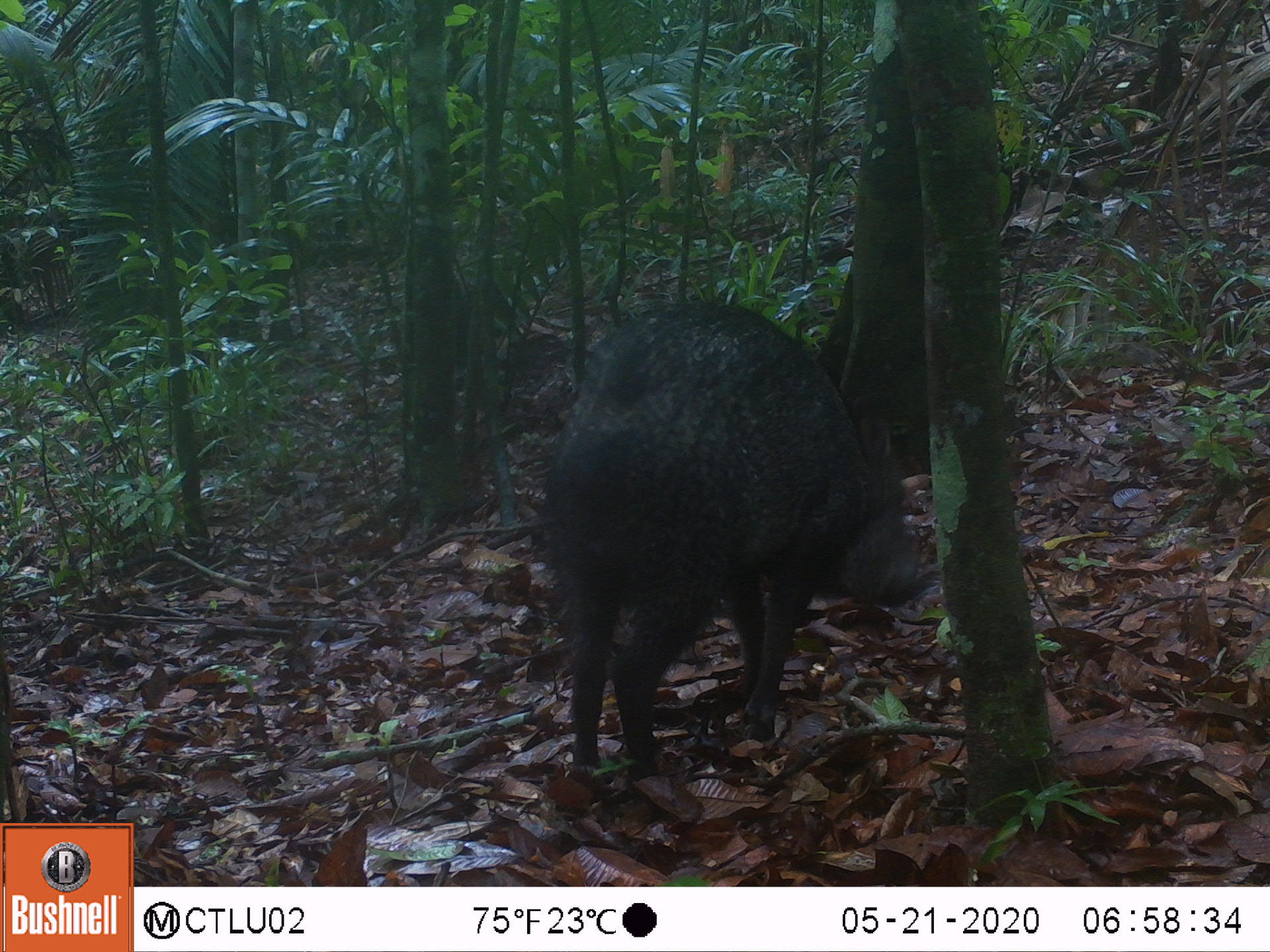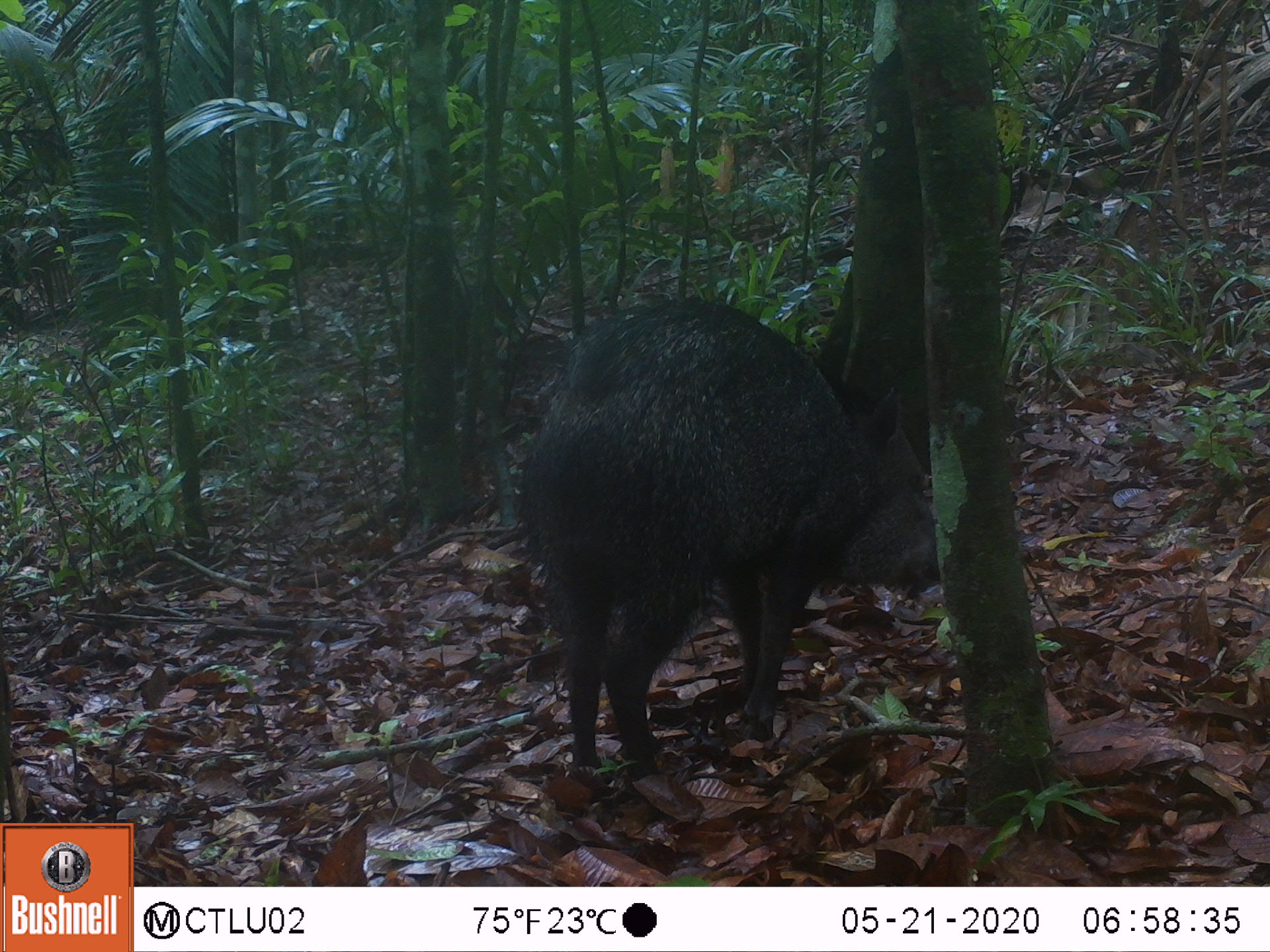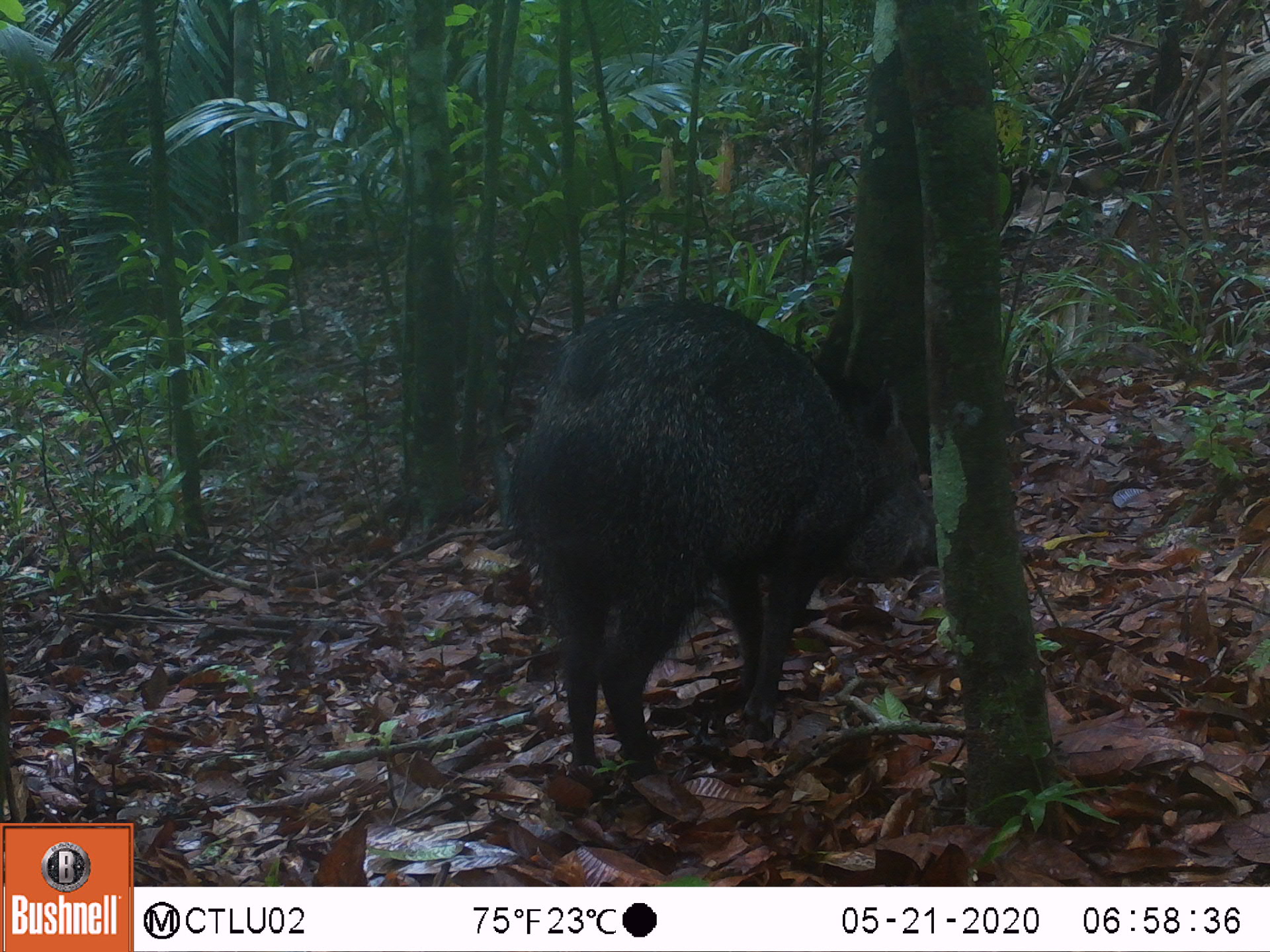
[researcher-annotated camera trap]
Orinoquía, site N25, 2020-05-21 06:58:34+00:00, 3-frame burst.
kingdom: Animalia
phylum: Chordata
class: Mammalia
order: Artiodactyla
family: Tayassuidae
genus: Pecari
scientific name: Pecari tajacu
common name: collared peccary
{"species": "collared peccary (Pecari tajacu)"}